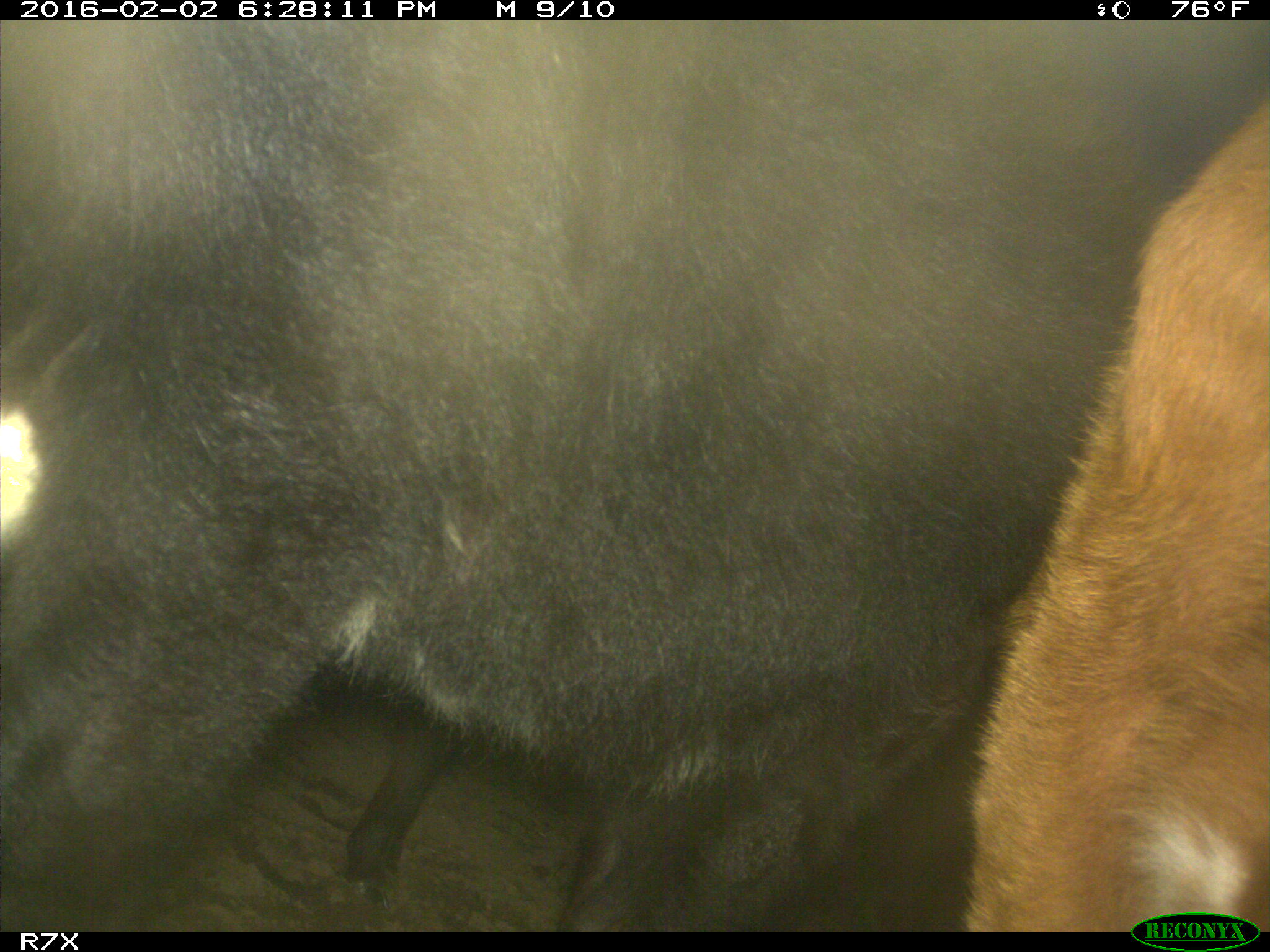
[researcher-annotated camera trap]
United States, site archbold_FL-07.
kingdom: Animalia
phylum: Chordata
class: Mammalia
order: Artiodactyla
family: Bovidae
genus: Bos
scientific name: Bos taurus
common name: domestic cow